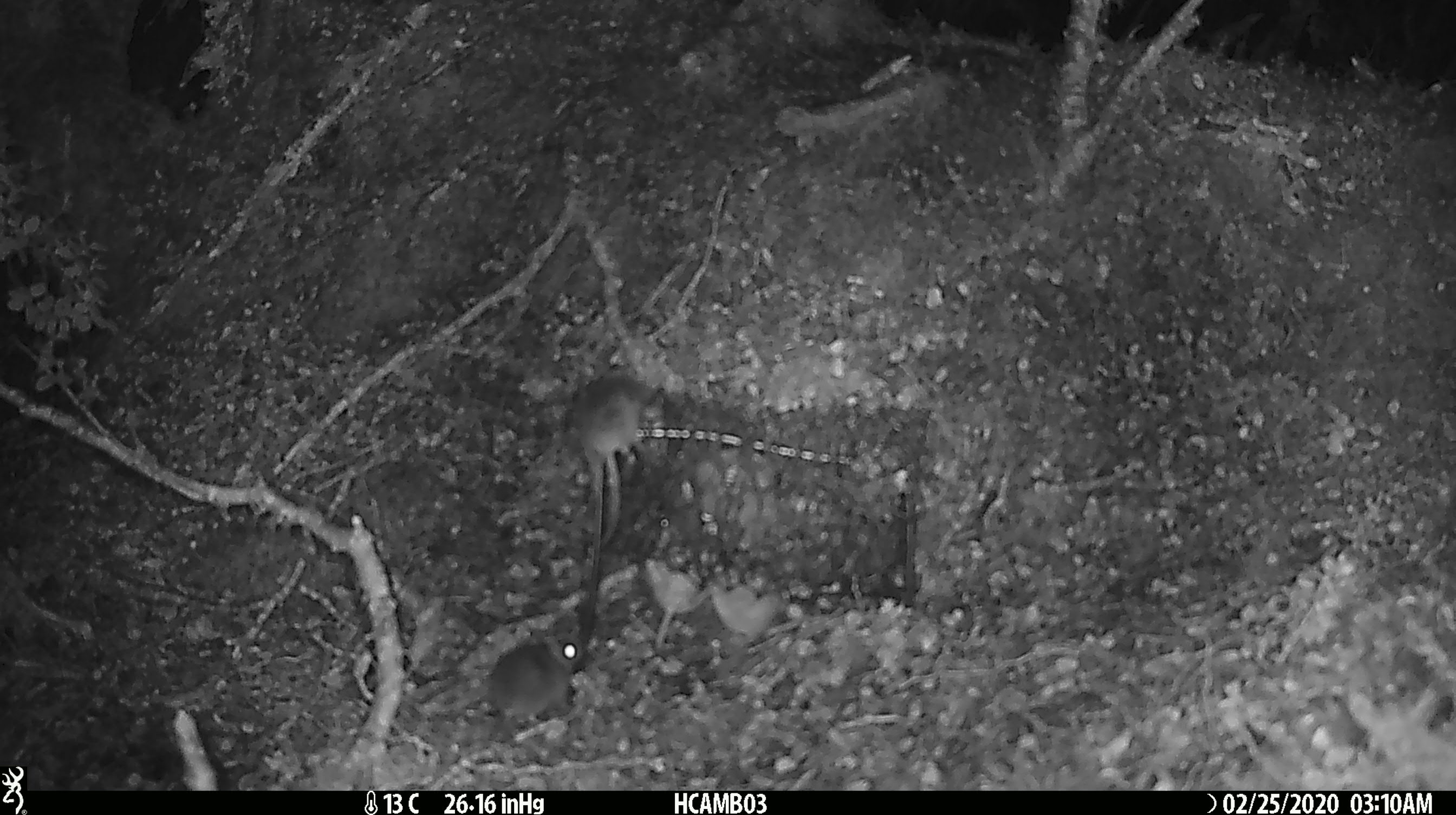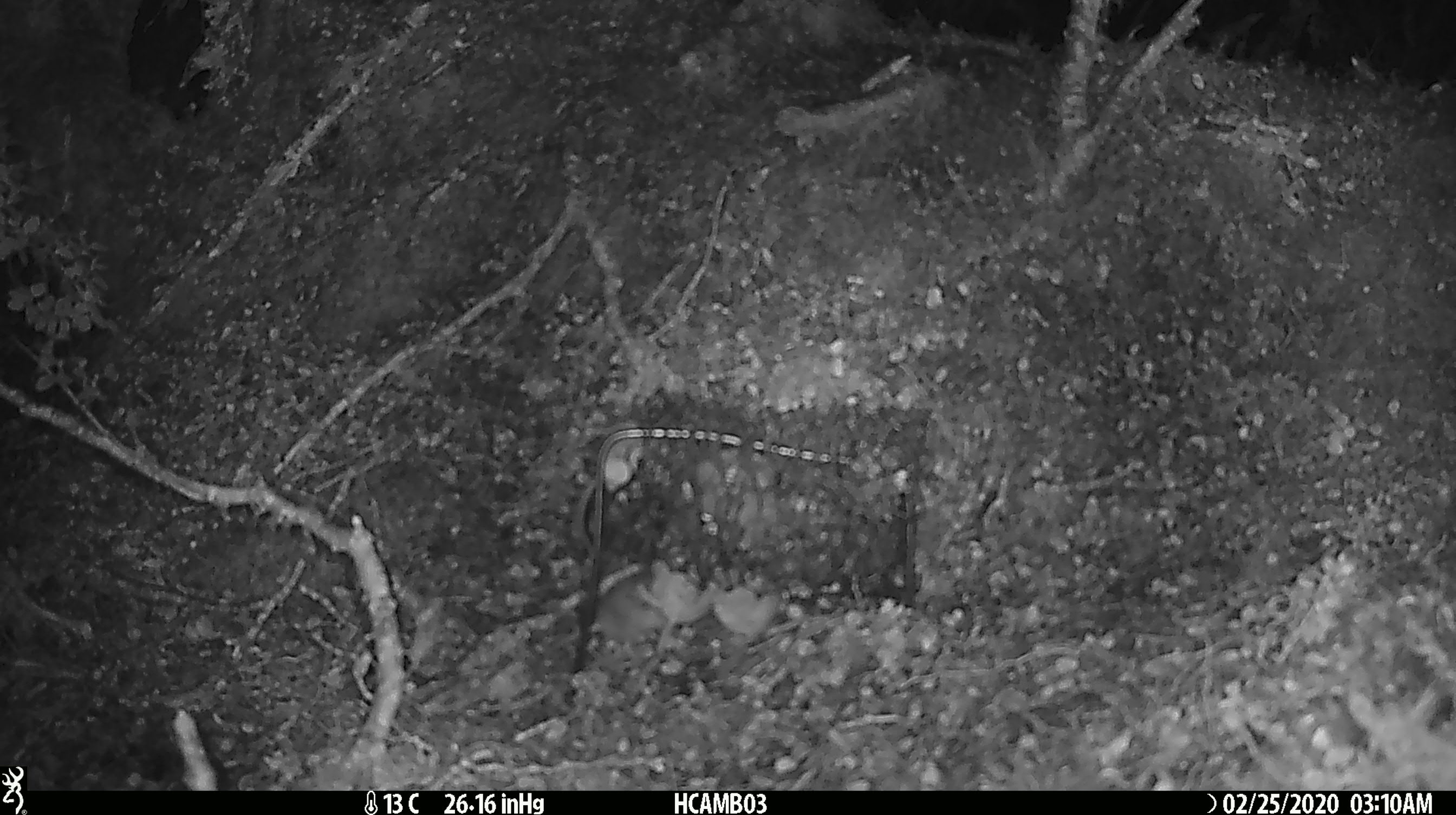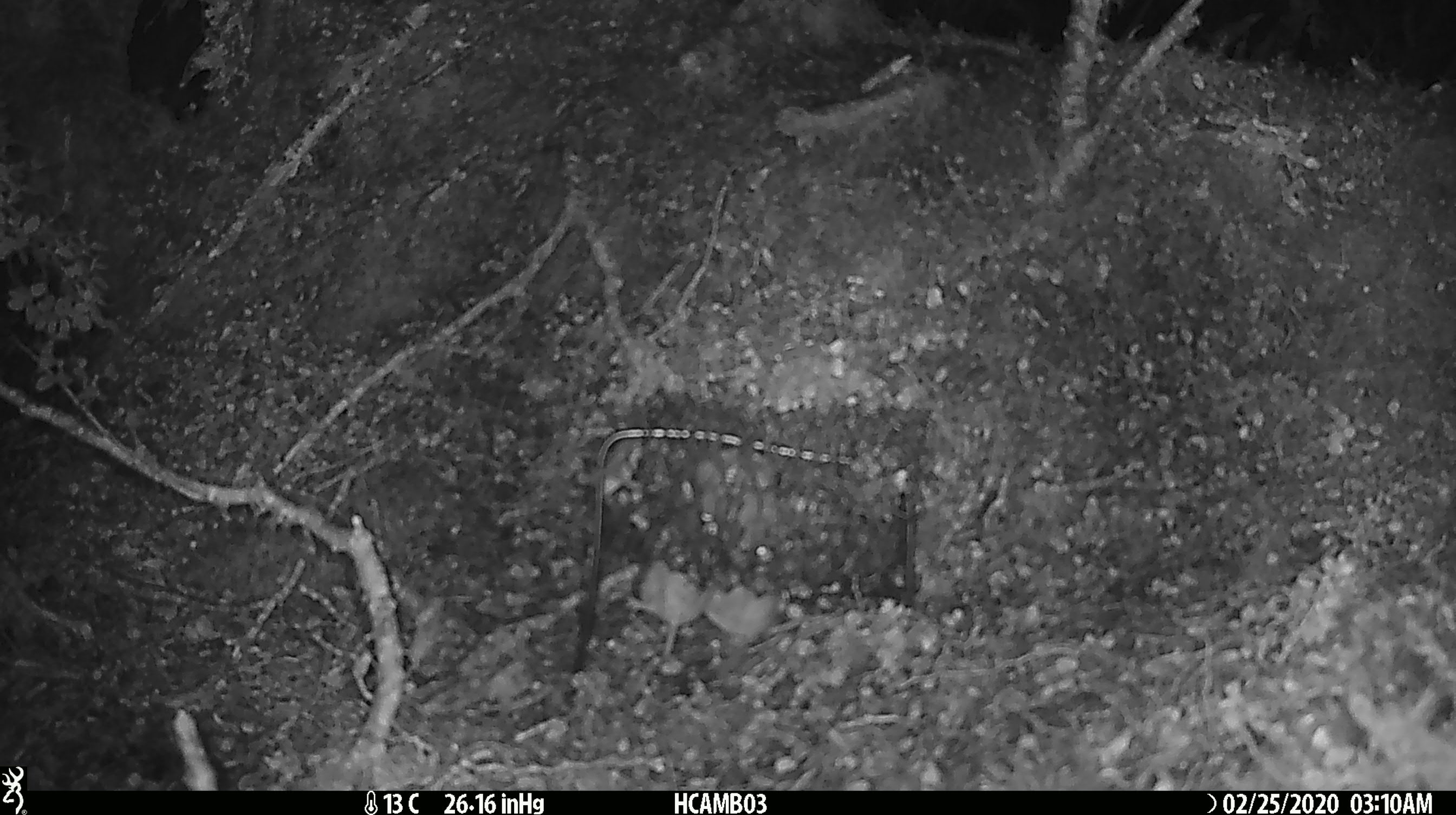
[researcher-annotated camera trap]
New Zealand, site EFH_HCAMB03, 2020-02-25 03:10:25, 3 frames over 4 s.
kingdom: Animalia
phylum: Chordata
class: Mammalia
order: Rodentia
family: Muridae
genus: Mus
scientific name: Mus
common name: mouse